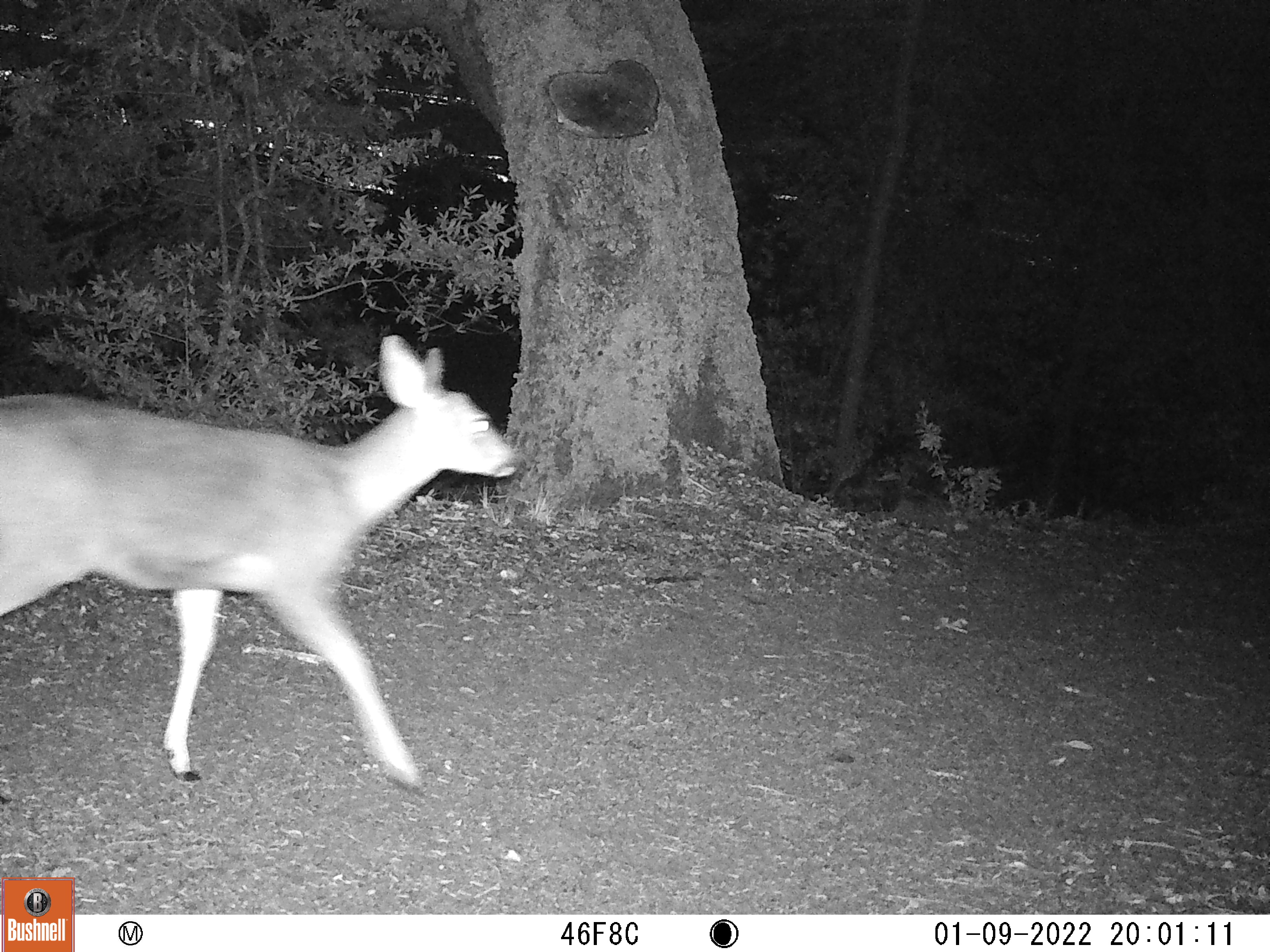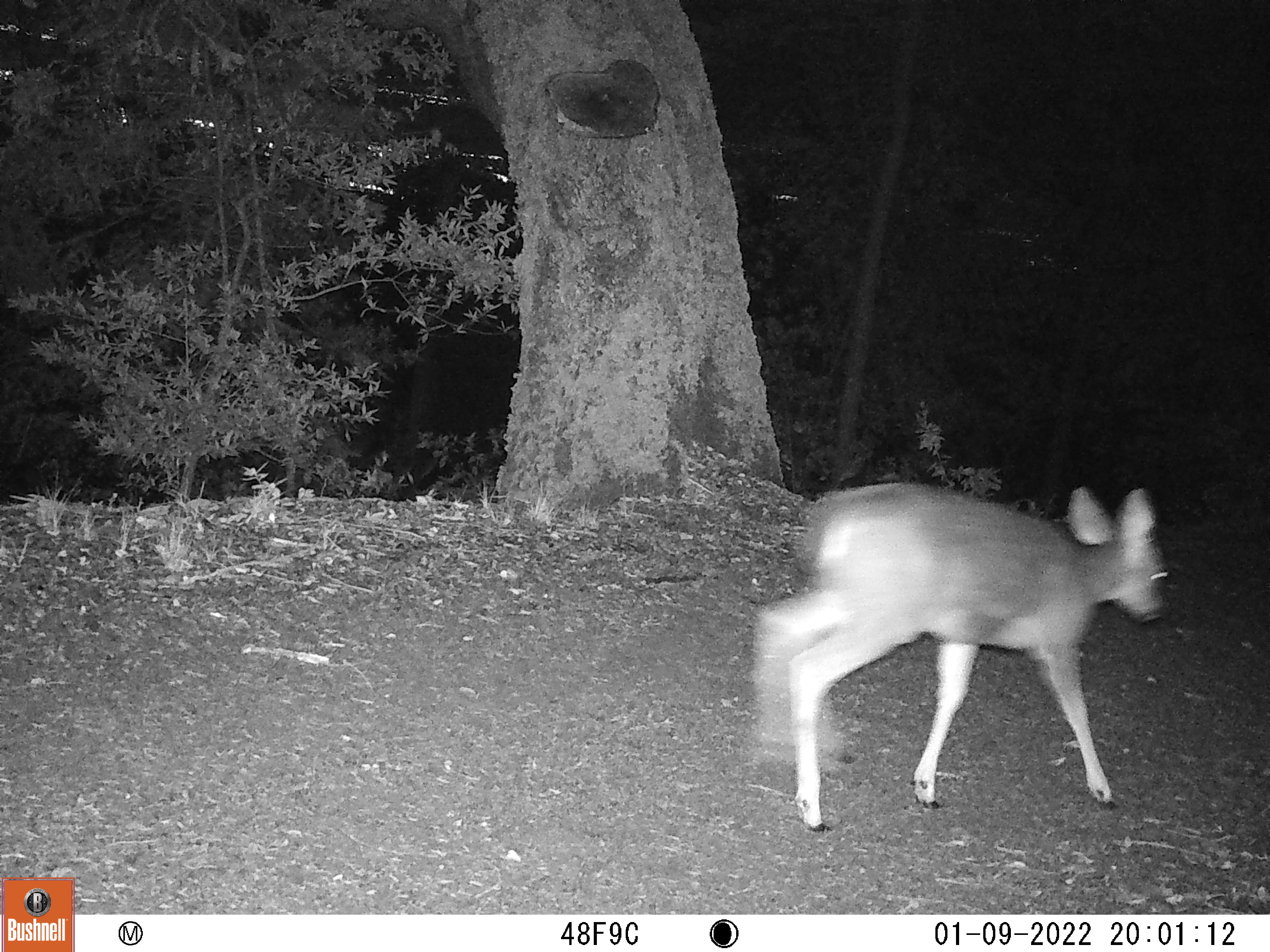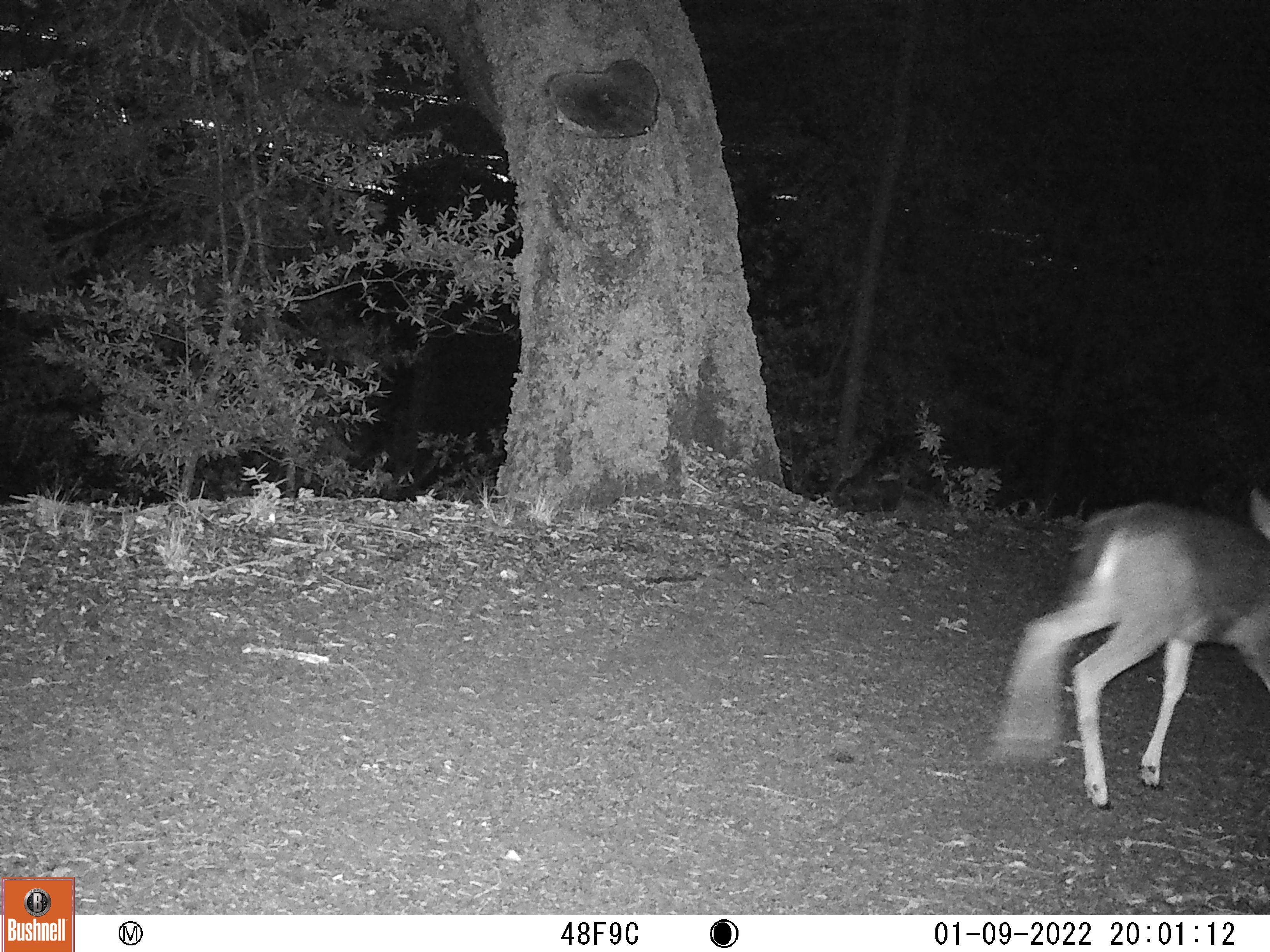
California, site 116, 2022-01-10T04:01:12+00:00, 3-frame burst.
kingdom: Animalia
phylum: Chordata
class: Mammalia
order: Artiodactyla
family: Cervidae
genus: Odocoileus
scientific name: Odocoileus hemionus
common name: mule deer